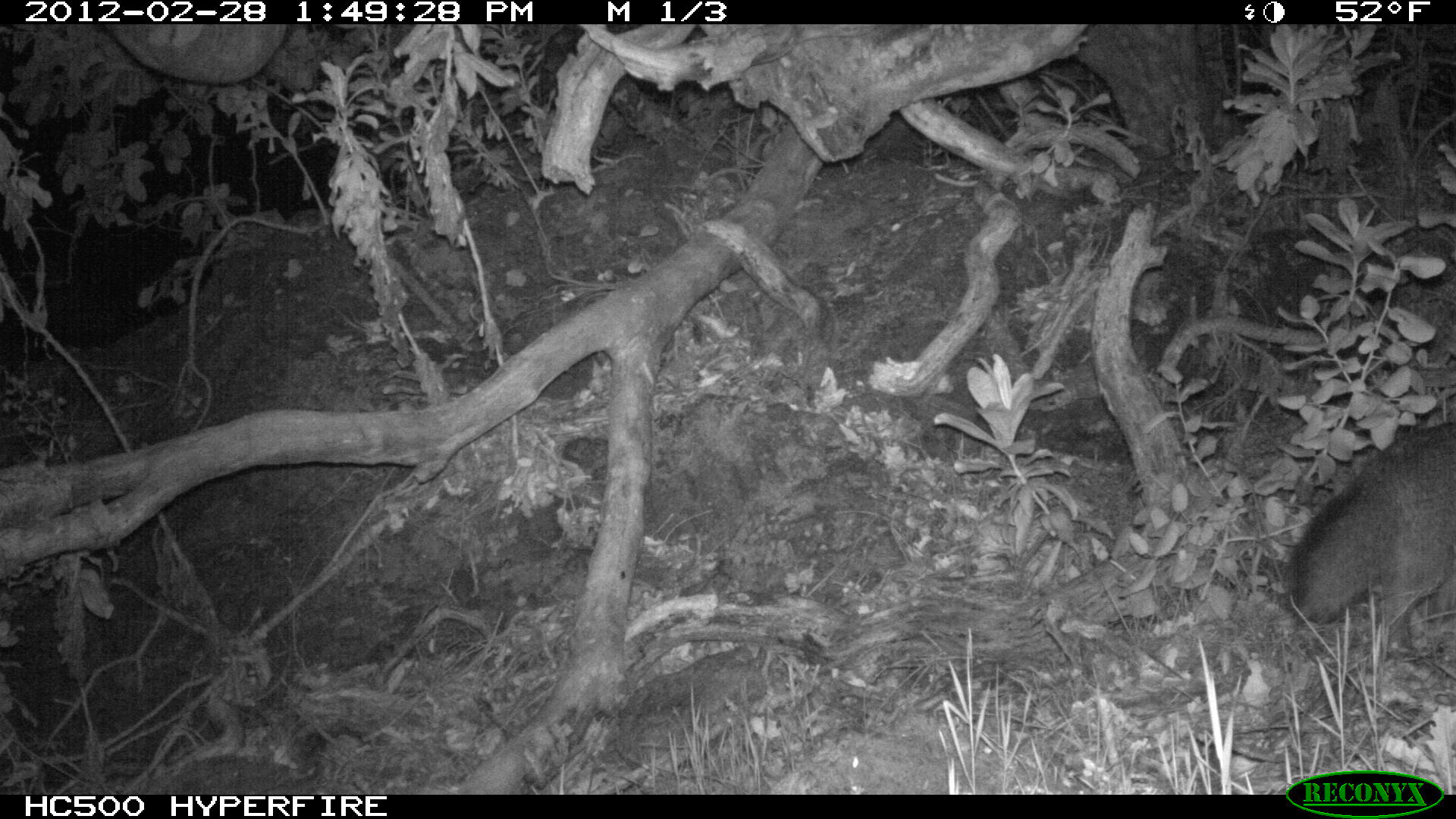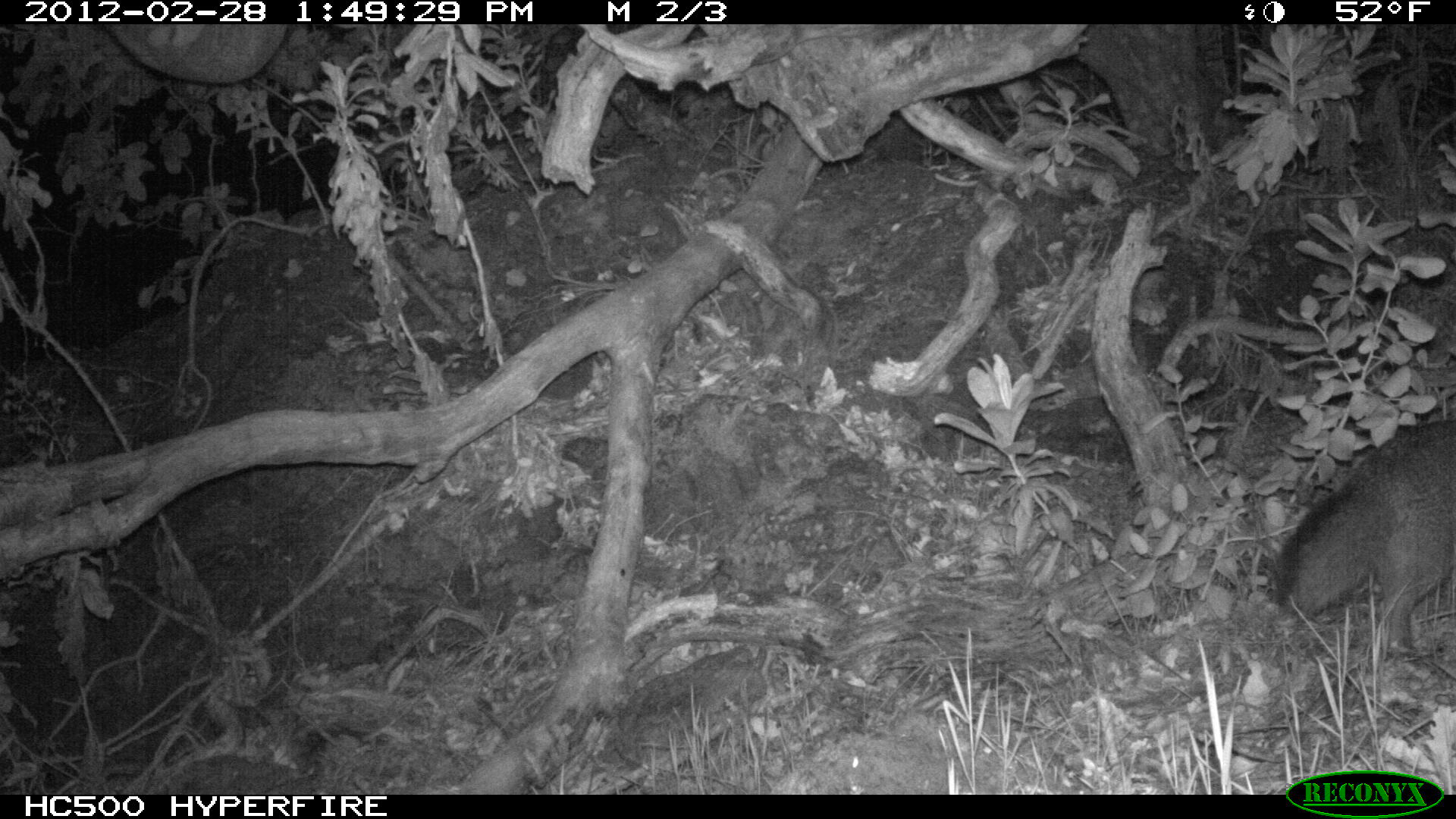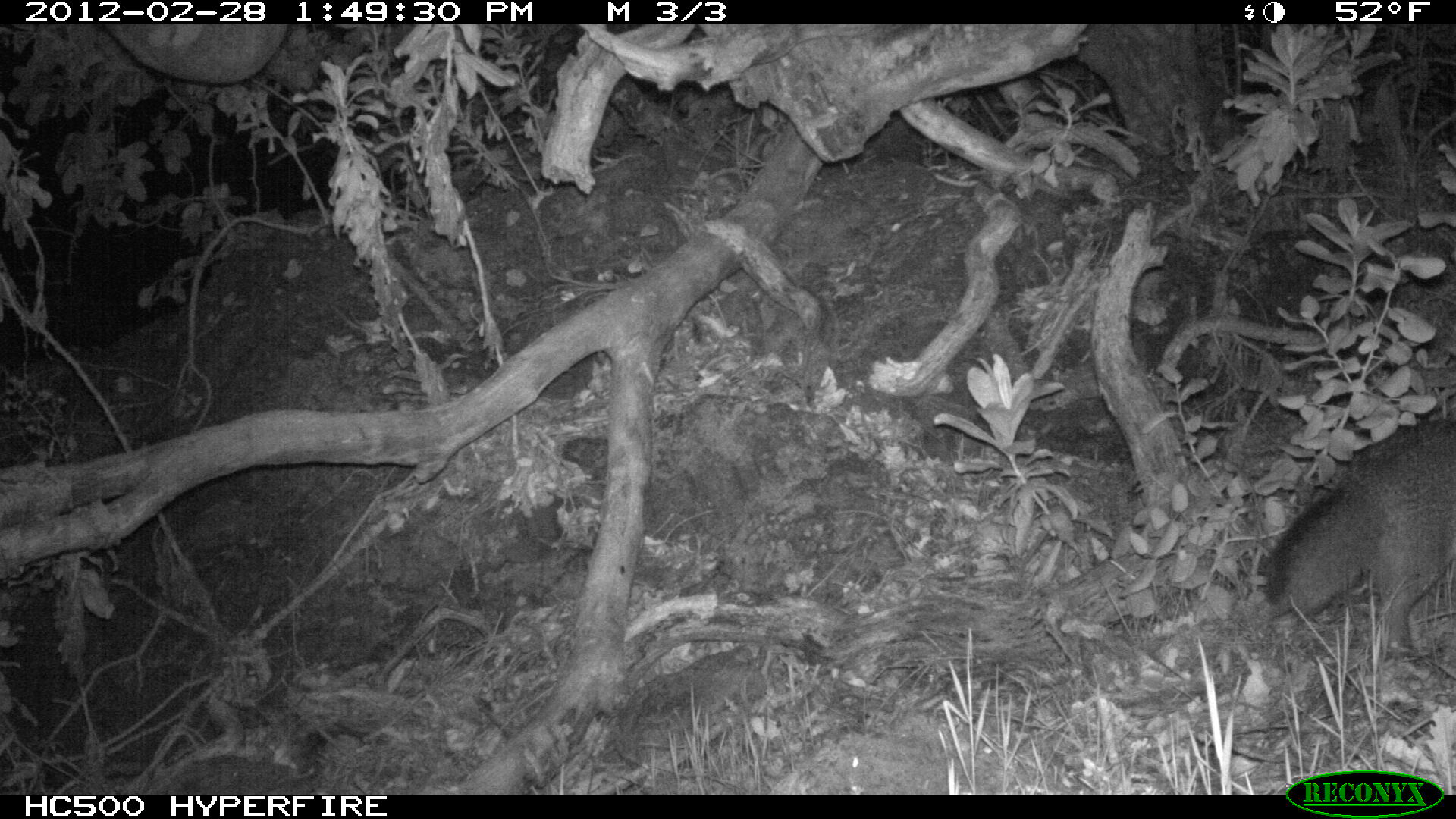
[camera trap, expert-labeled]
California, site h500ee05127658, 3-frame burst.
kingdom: Animalia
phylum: Chordata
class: Mammalia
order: Carnivora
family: Canidae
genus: Urocyon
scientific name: Urocyon littoralis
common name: island fox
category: fox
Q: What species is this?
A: Fox (island fox) (Urocyon littoralis).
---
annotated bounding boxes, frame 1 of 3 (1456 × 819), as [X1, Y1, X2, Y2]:
fox: [1287, 420, 1455, 659]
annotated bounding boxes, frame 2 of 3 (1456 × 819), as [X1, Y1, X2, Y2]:
fox: [1276, 418, 1455, 655]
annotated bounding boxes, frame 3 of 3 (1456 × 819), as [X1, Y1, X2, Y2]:
fox: [1264, 417, 1455, 658]